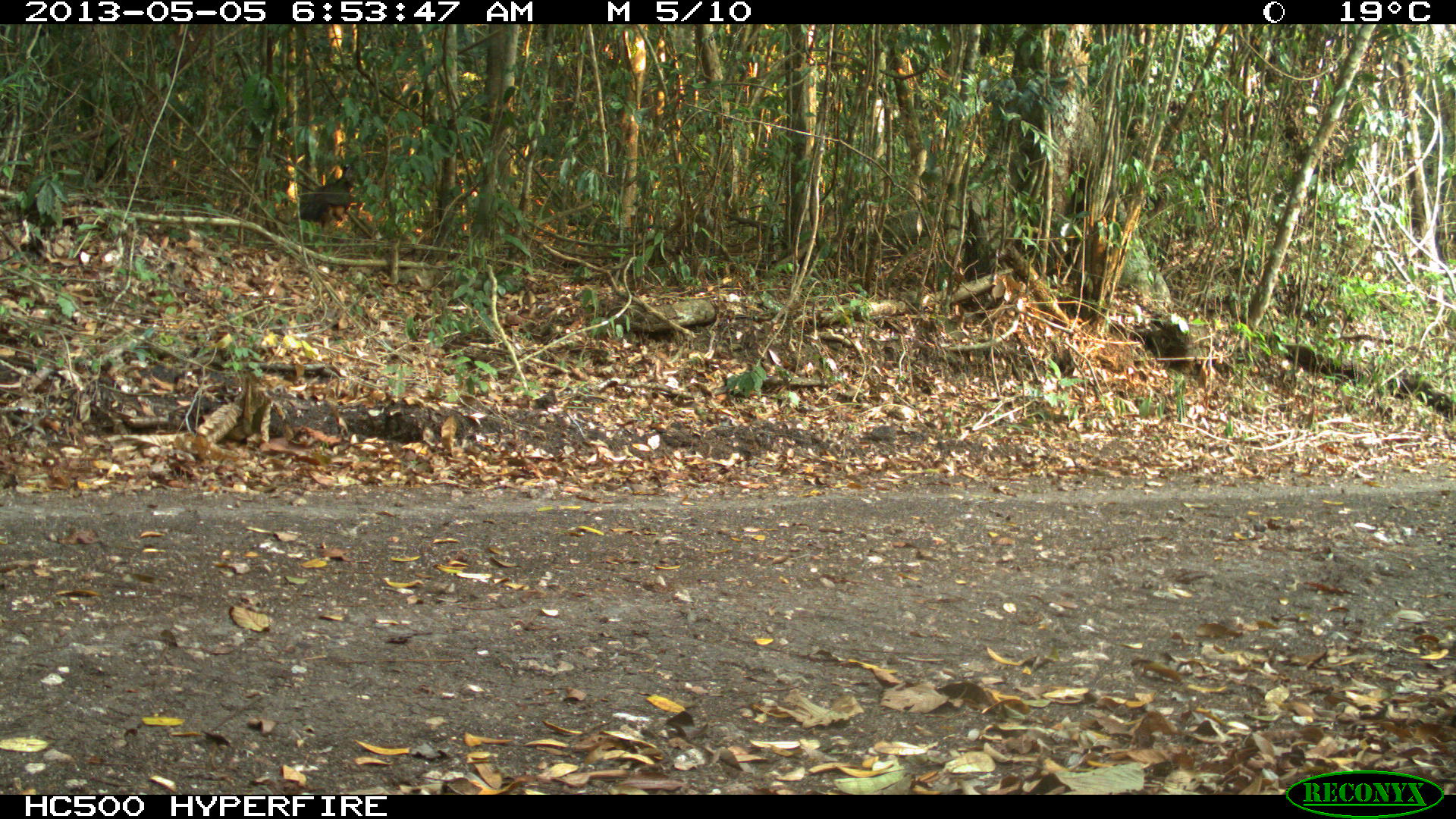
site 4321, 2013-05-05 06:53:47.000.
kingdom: Animalia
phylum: Chordata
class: Aves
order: Galliformes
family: Cracidae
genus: Crax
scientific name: Crax rubra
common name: great curassow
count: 2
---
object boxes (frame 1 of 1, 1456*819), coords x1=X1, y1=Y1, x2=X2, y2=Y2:
crax rubra: x1=286, y1=162, x2=360, y2=242